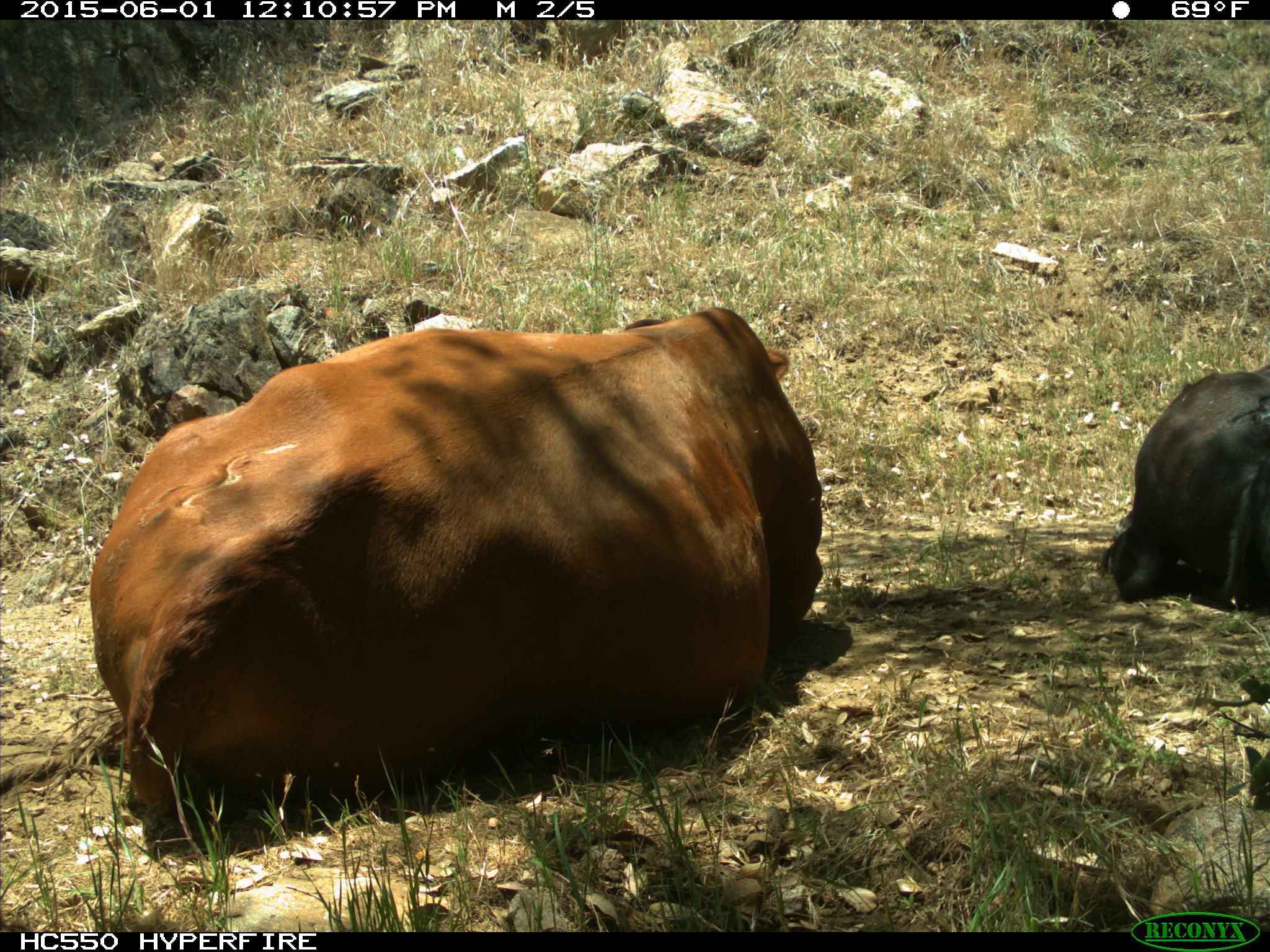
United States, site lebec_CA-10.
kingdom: Animalia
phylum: Chordata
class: Mammalia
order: Artiodactyla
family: Bovidae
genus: Bos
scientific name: Bos taurus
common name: domestic cow